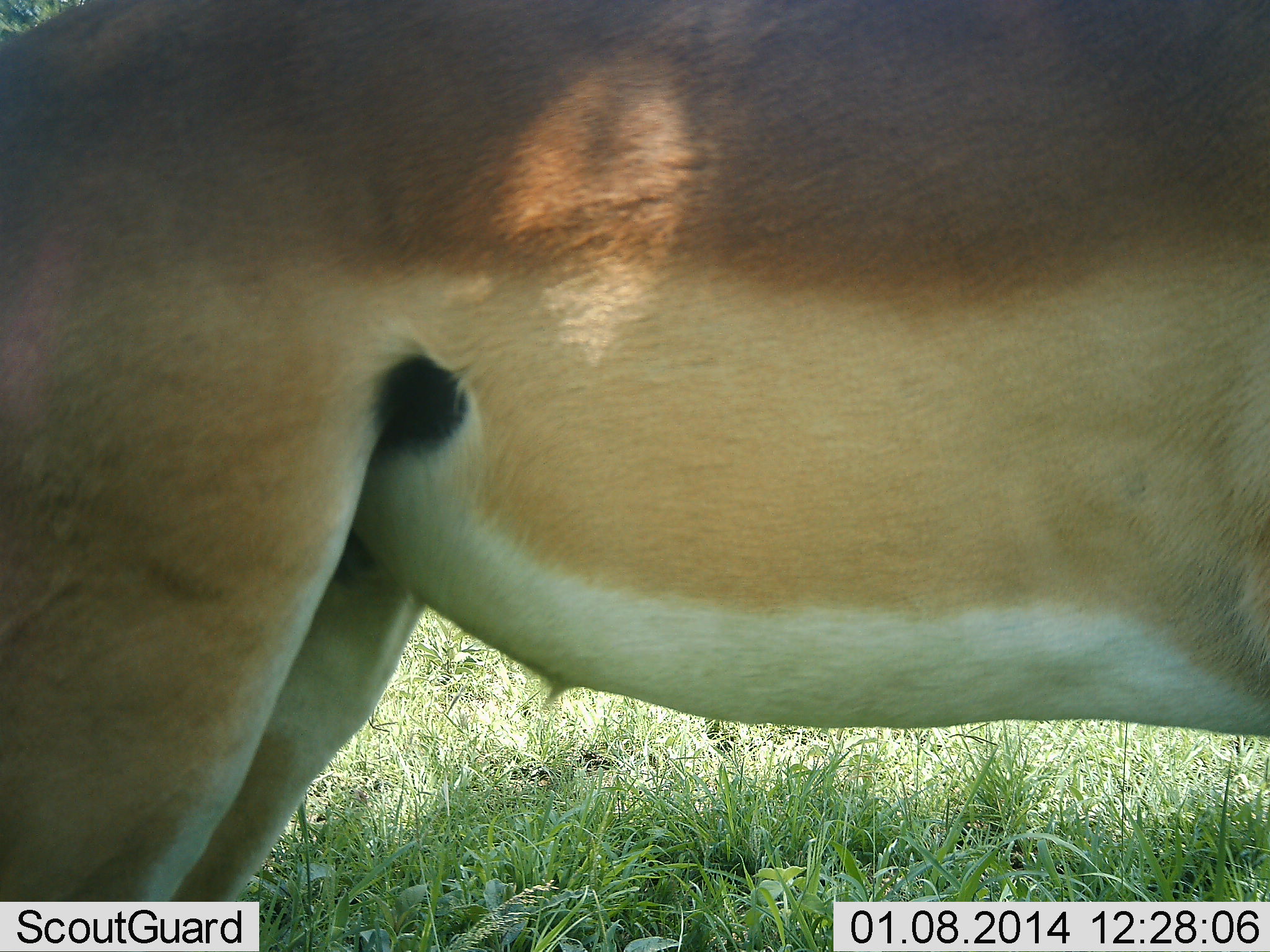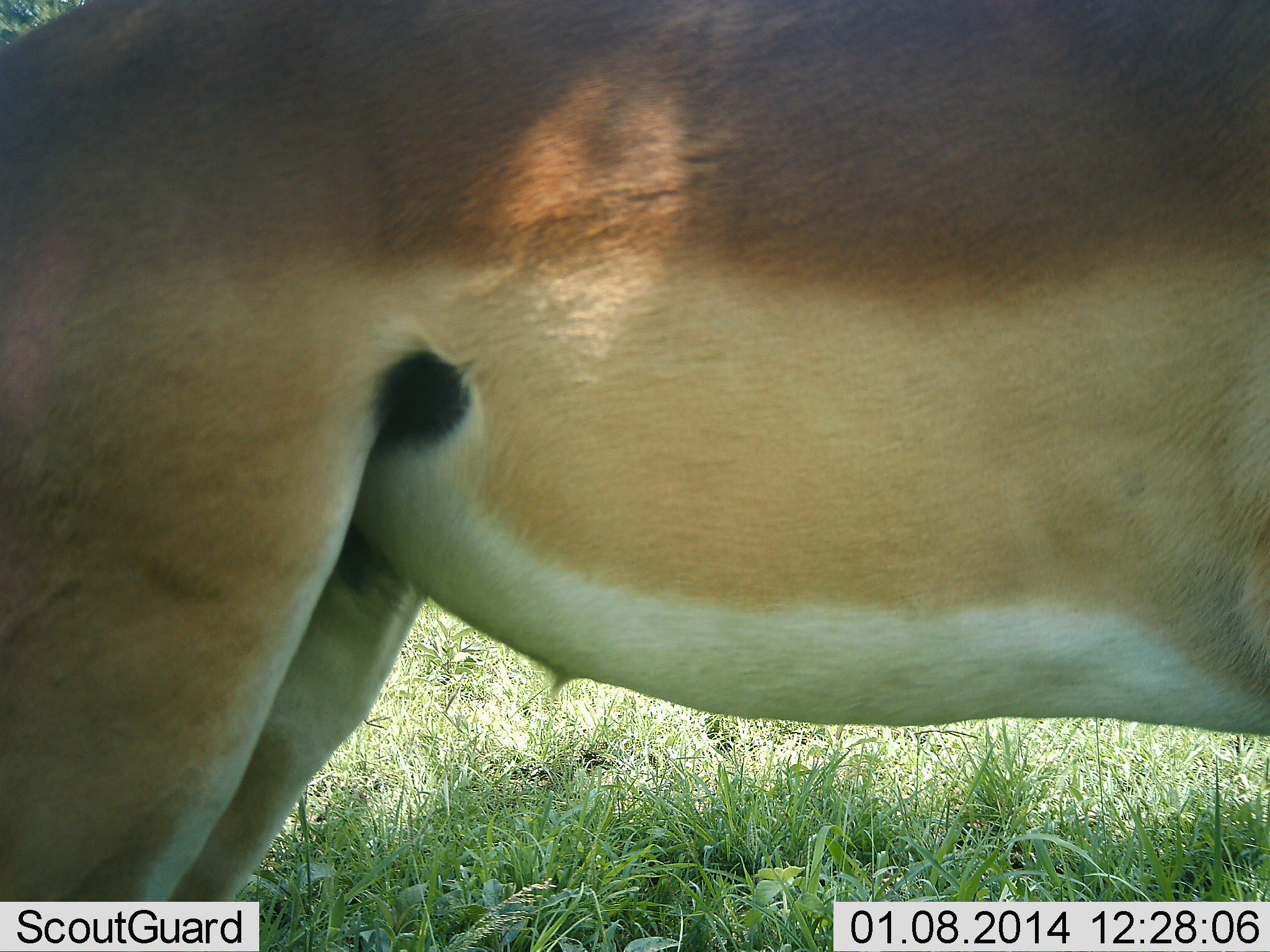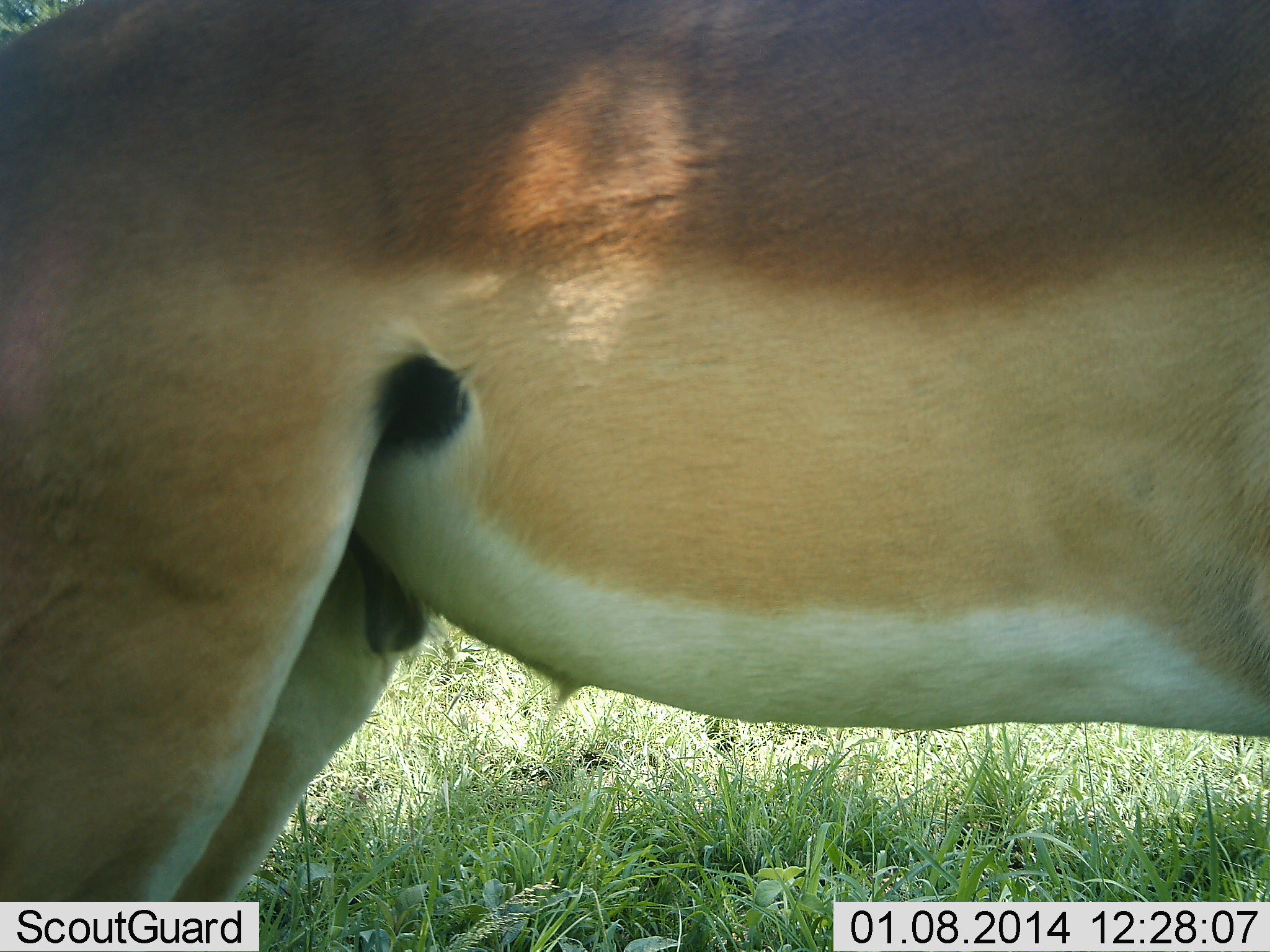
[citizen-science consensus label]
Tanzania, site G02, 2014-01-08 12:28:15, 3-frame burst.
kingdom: Animalia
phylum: Chordata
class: Mammalia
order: Artiodactyla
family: Bovidae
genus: Aepyceros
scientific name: Aepyceros melampus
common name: impala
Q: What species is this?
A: Impala (Aepyceros melampus).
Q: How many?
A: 1.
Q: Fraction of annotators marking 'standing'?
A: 100%.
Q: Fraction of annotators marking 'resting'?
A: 0%.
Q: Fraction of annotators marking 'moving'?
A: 0%.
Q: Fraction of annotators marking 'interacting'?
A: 0%.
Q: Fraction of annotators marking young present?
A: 0%.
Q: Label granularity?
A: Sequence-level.